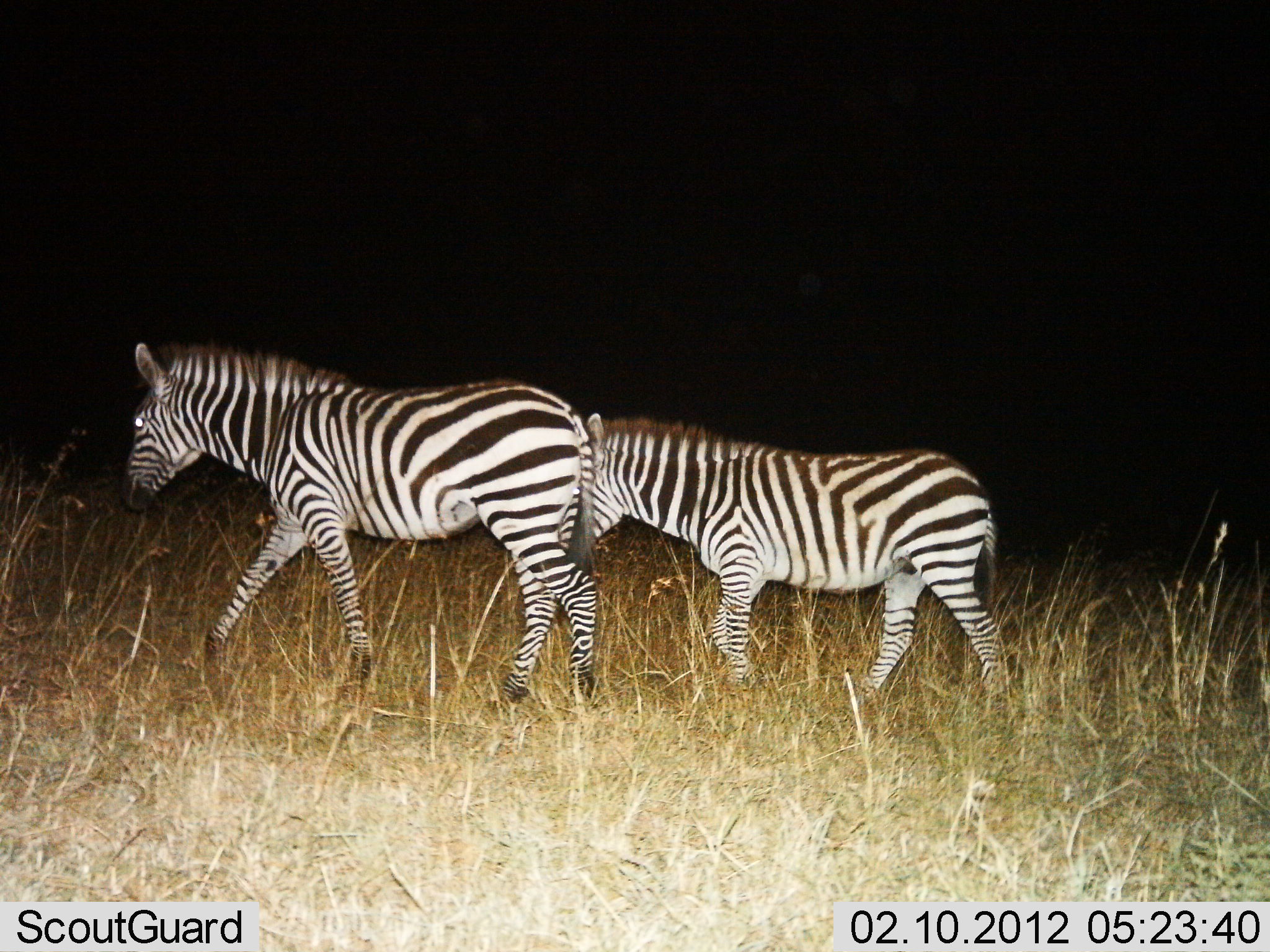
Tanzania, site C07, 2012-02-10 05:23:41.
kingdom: Animalia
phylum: Chordata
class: Mammalia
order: Perissodactyla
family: Equidae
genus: Equus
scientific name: Equus quagga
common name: plains zebra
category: zebra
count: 2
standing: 4%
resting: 0%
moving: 96%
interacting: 0%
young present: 14%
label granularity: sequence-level